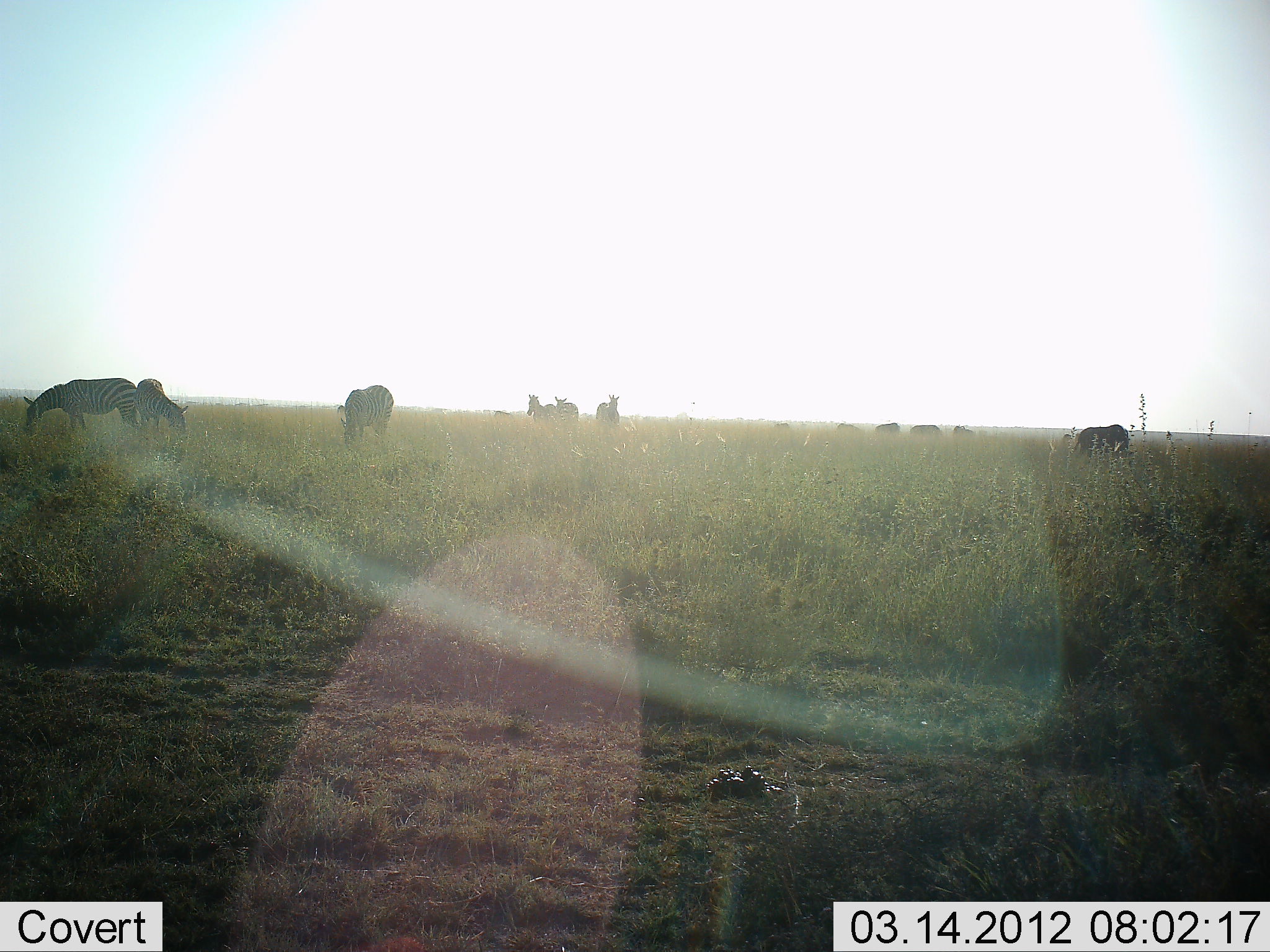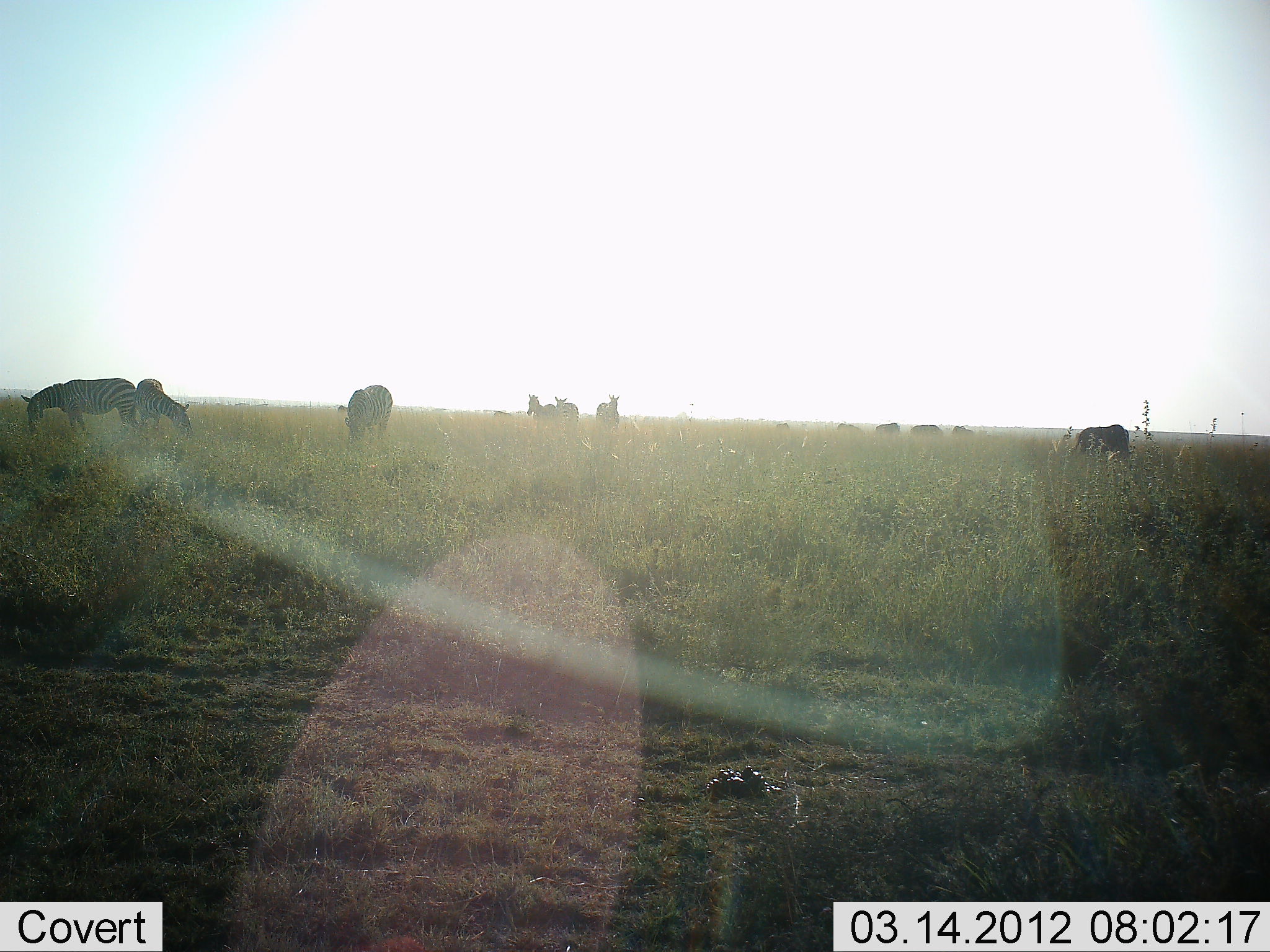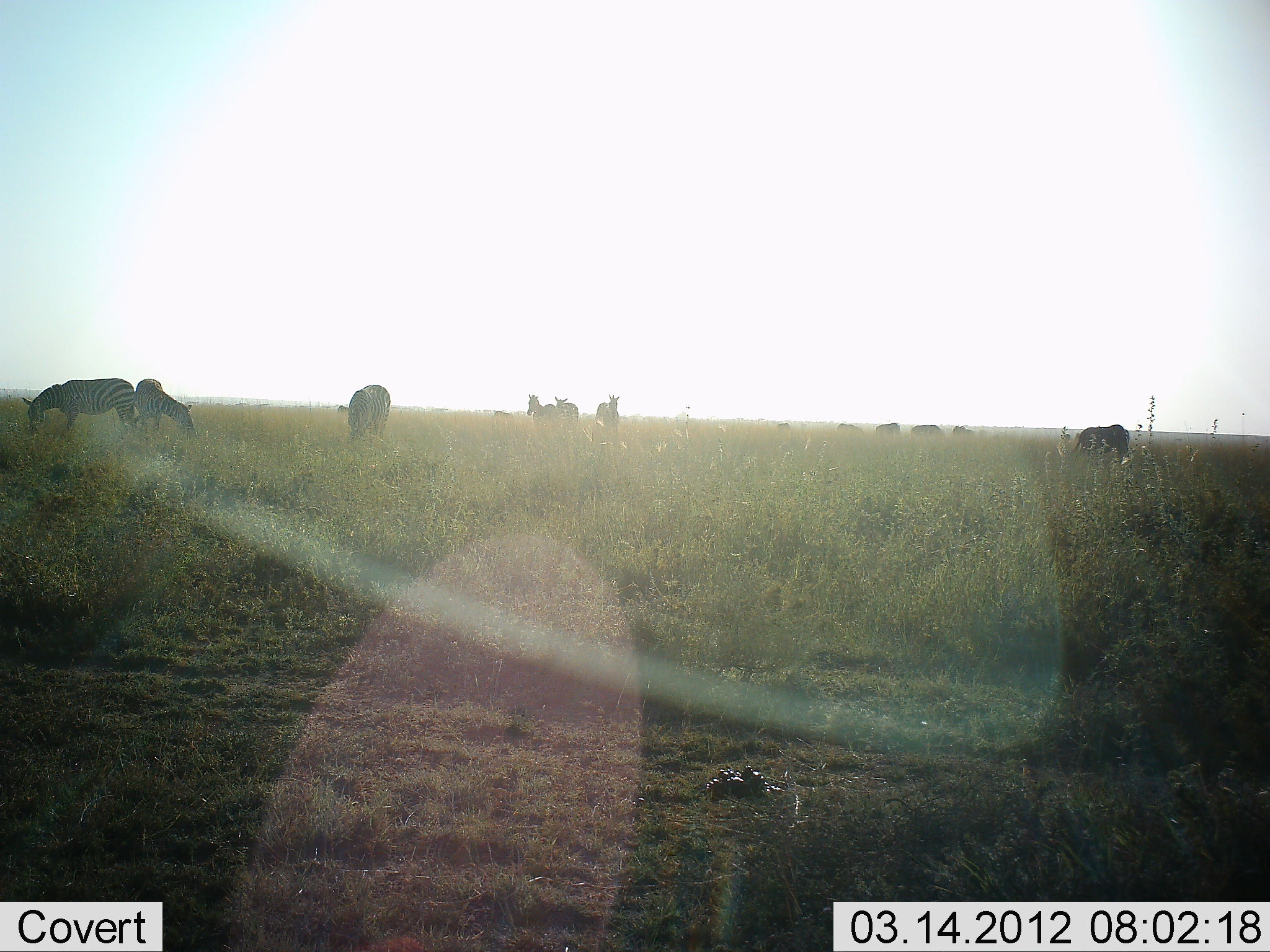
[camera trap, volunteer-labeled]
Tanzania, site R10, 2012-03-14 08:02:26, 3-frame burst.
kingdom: Animalia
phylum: Chordata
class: Mammalia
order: Perissodactyla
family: Equidae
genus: Equus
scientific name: Equus quagga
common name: plains zebra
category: zebra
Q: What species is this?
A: Zebra (plains zebra) (Equus quagga).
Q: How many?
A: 10.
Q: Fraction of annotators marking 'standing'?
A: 59%.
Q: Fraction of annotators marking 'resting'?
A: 4%.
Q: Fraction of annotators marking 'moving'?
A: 4%.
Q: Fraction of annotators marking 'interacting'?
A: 4%.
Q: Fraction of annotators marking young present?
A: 0%.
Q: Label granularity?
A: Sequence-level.